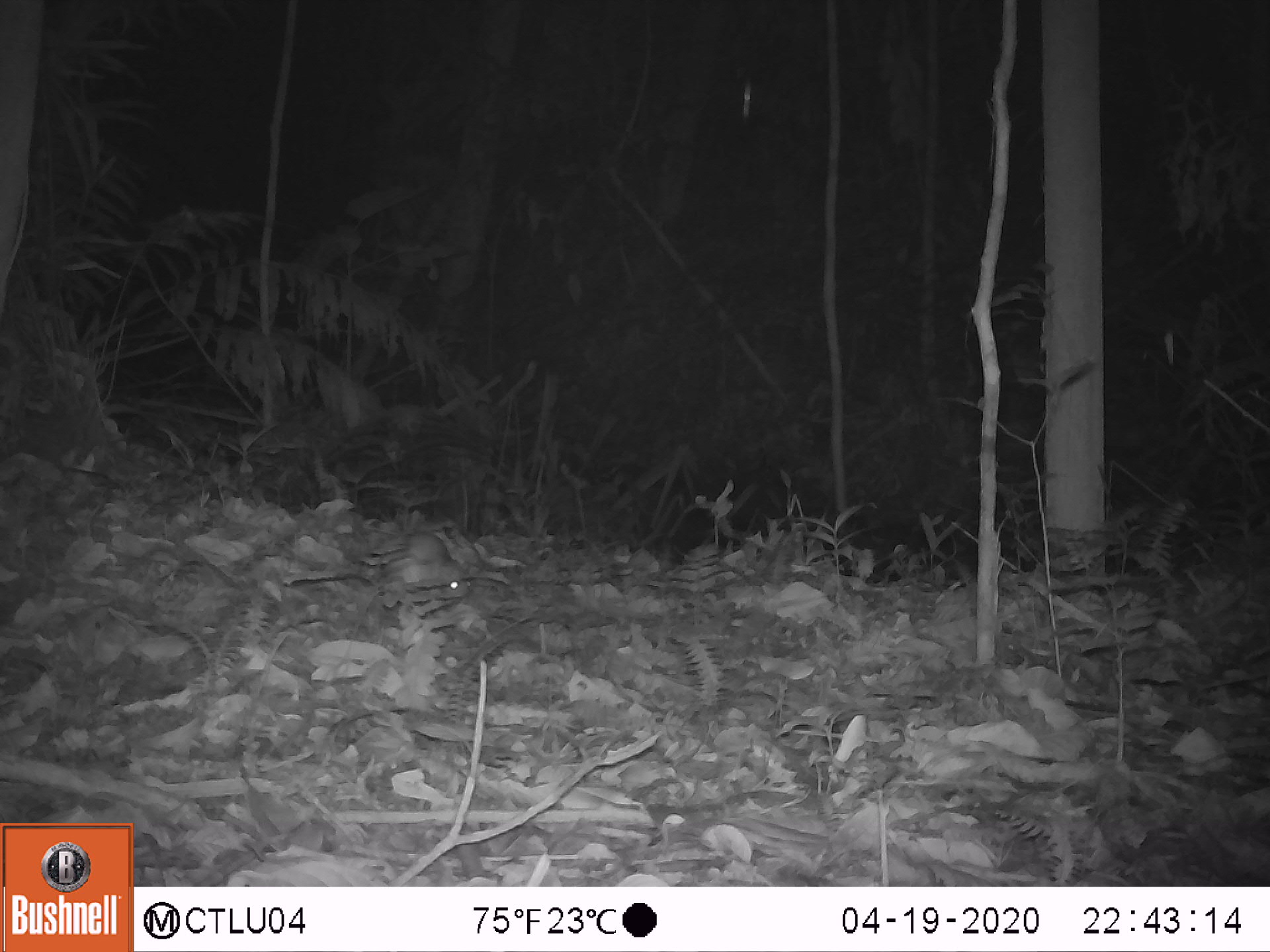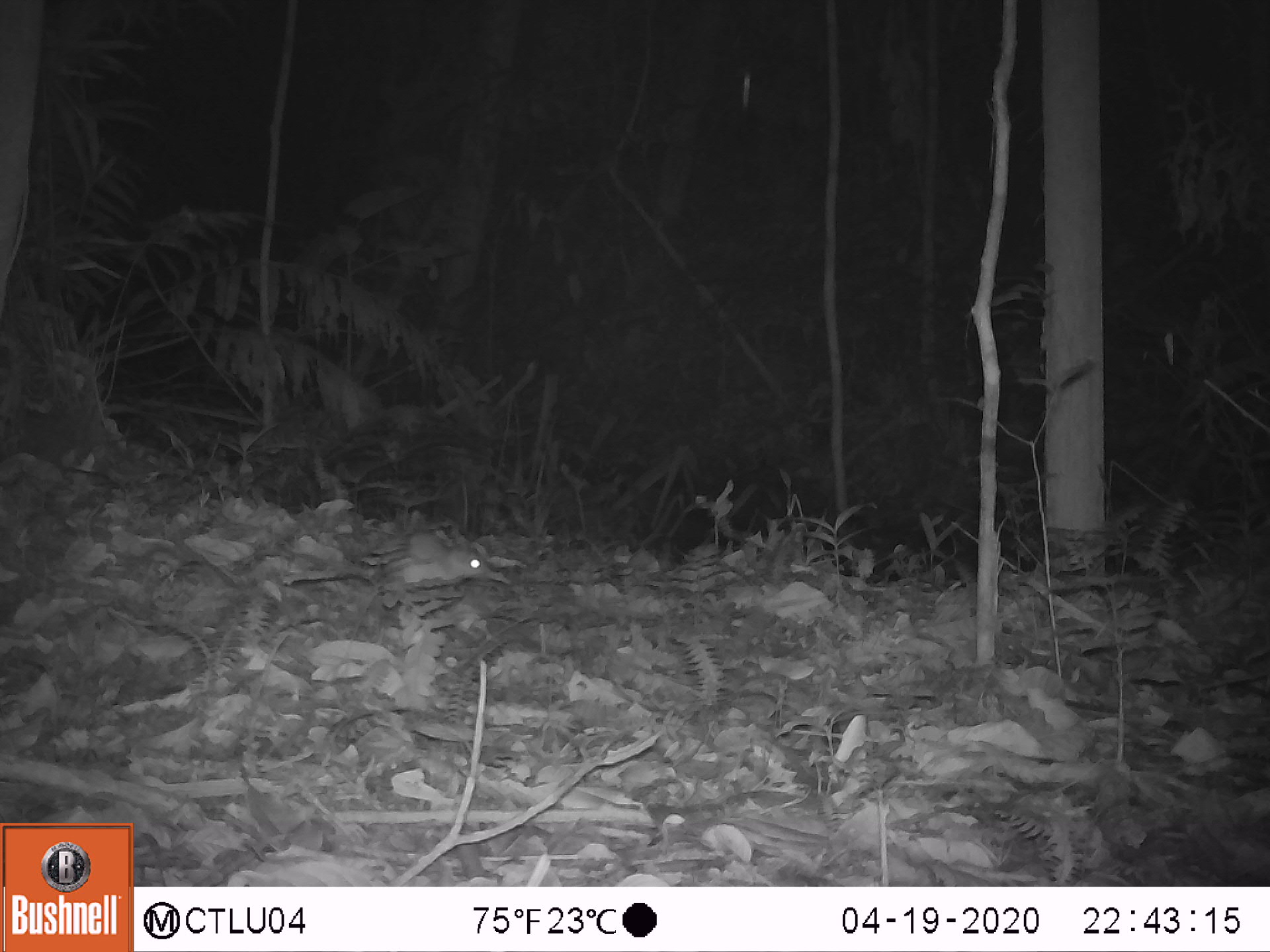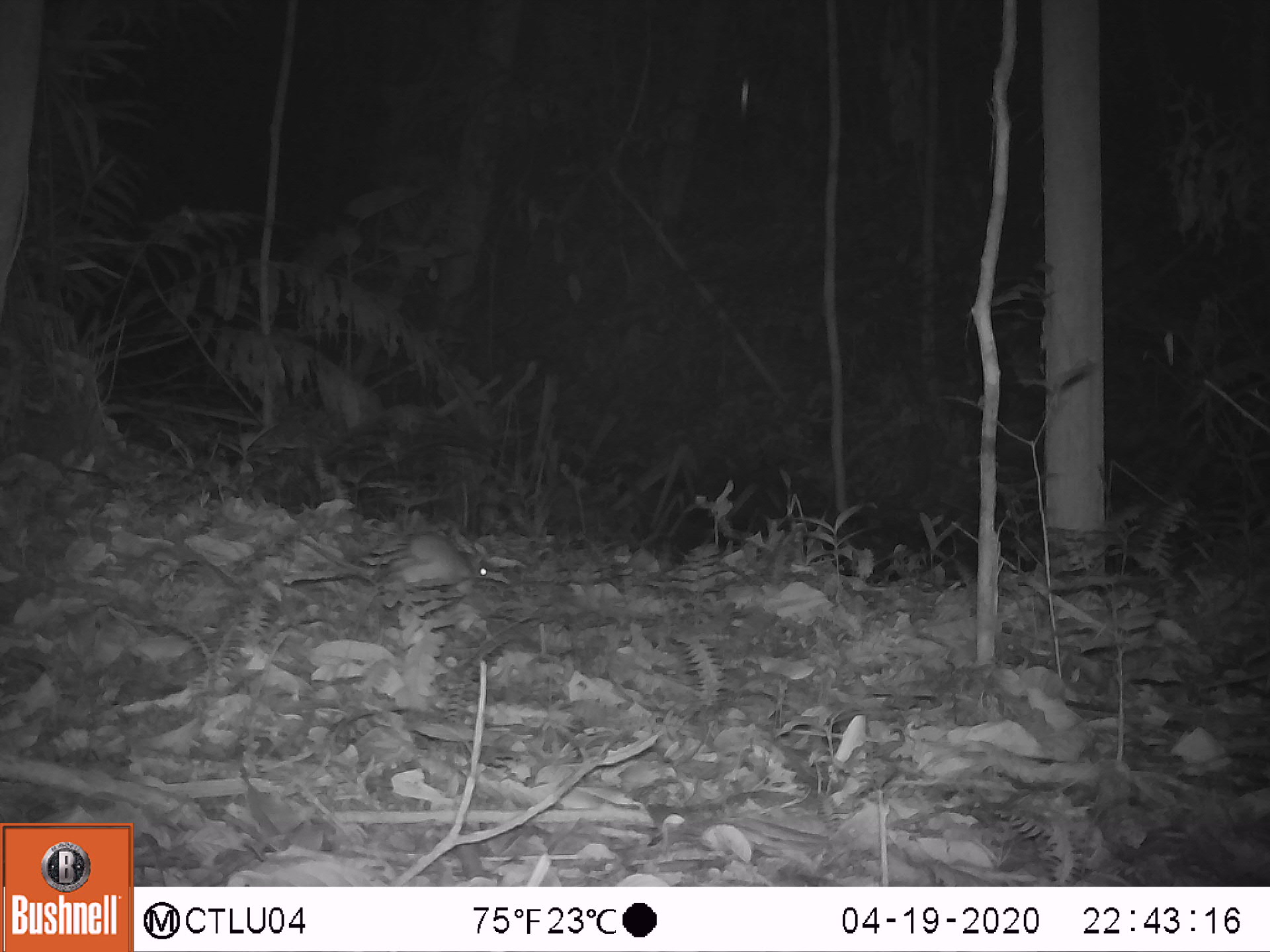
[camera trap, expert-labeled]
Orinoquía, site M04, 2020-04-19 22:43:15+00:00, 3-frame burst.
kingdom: Animalia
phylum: Chordata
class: Mammalia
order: Rodentia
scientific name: Rodentia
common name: rodent